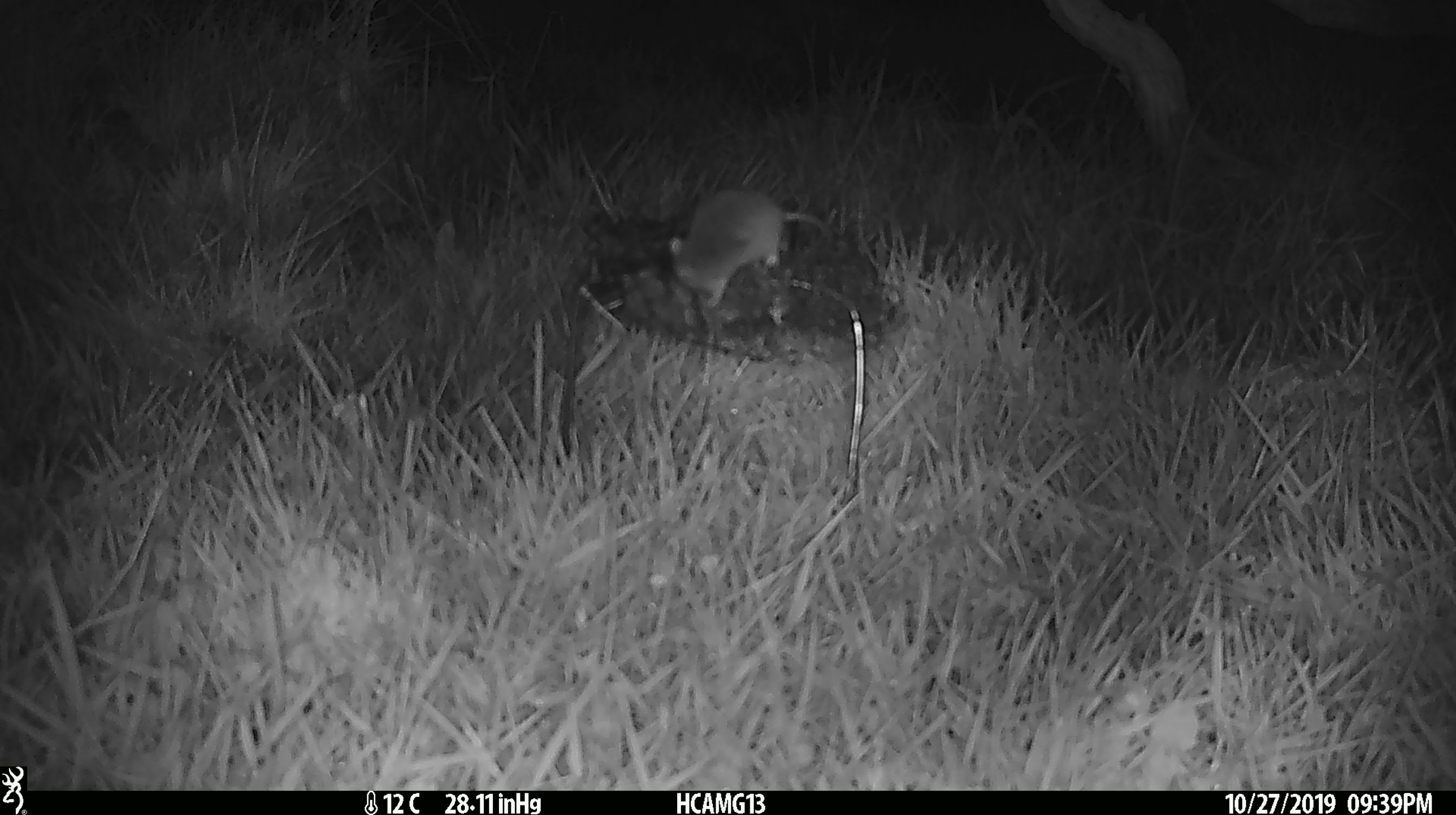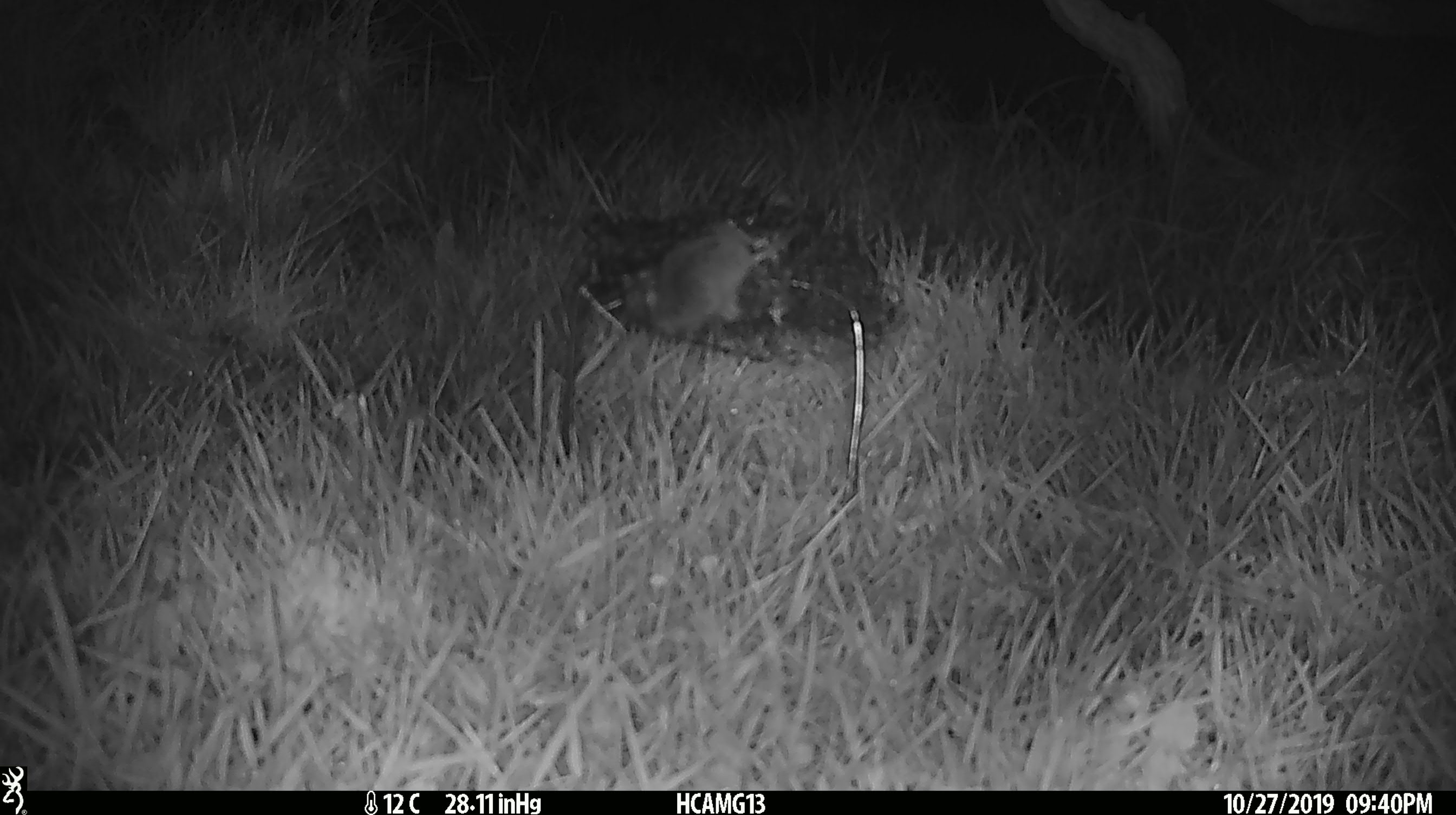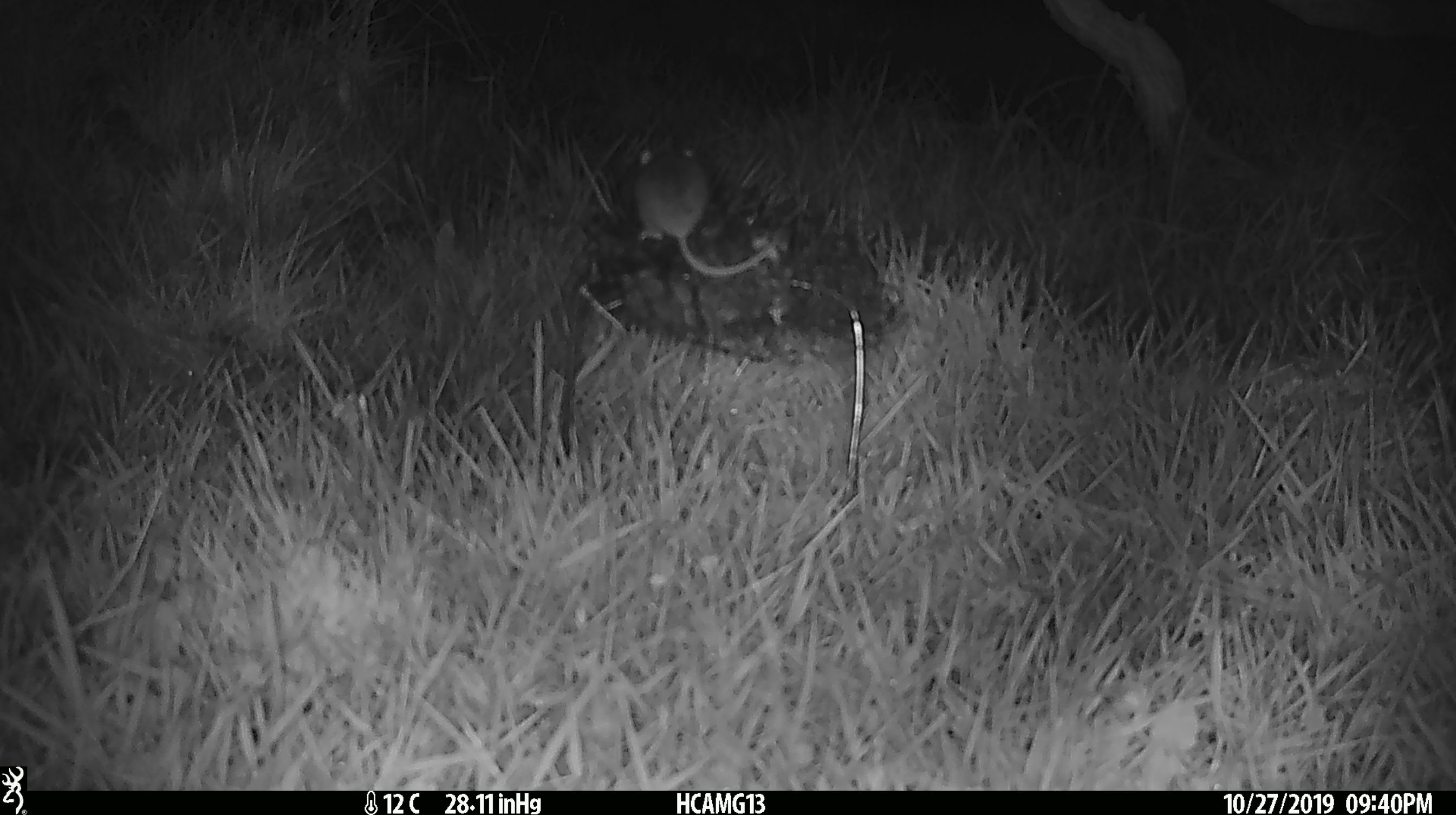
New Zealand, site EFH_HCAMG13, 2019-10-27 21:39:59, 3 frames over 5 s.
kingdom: Animalia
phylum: Chordata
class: Mammalia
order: Rodentia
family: Muridae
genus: Mus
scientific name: Mus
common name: mouse